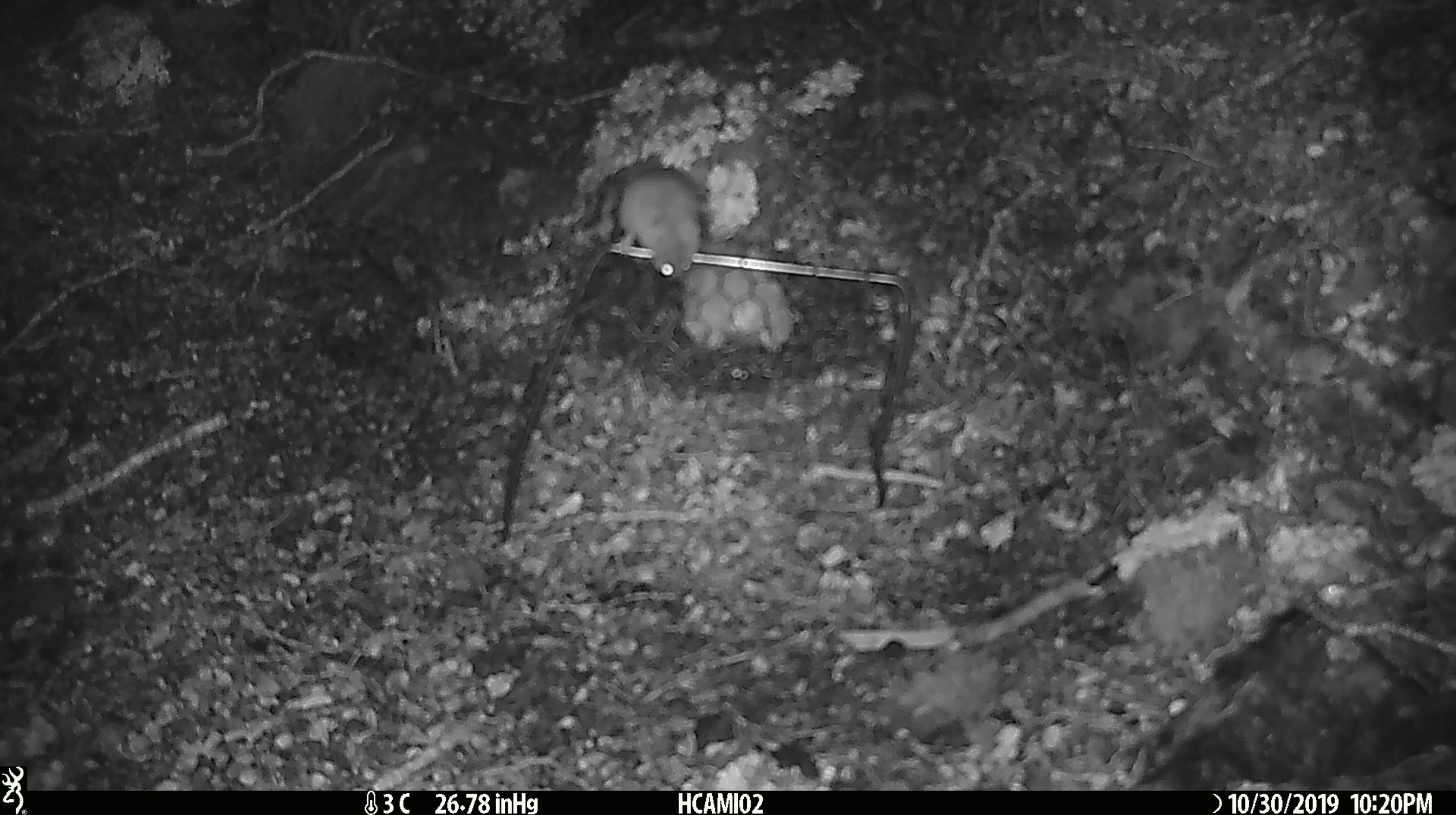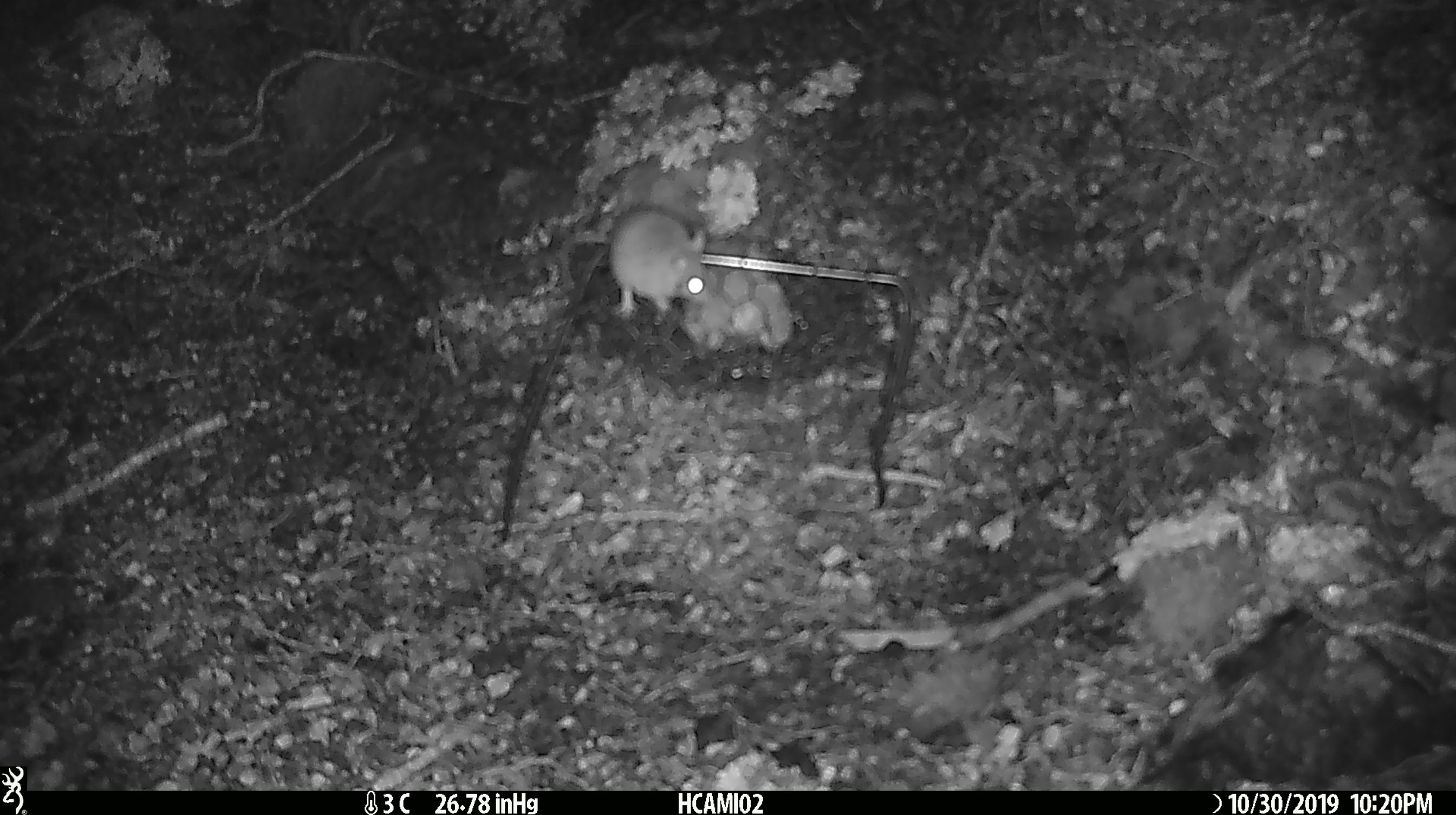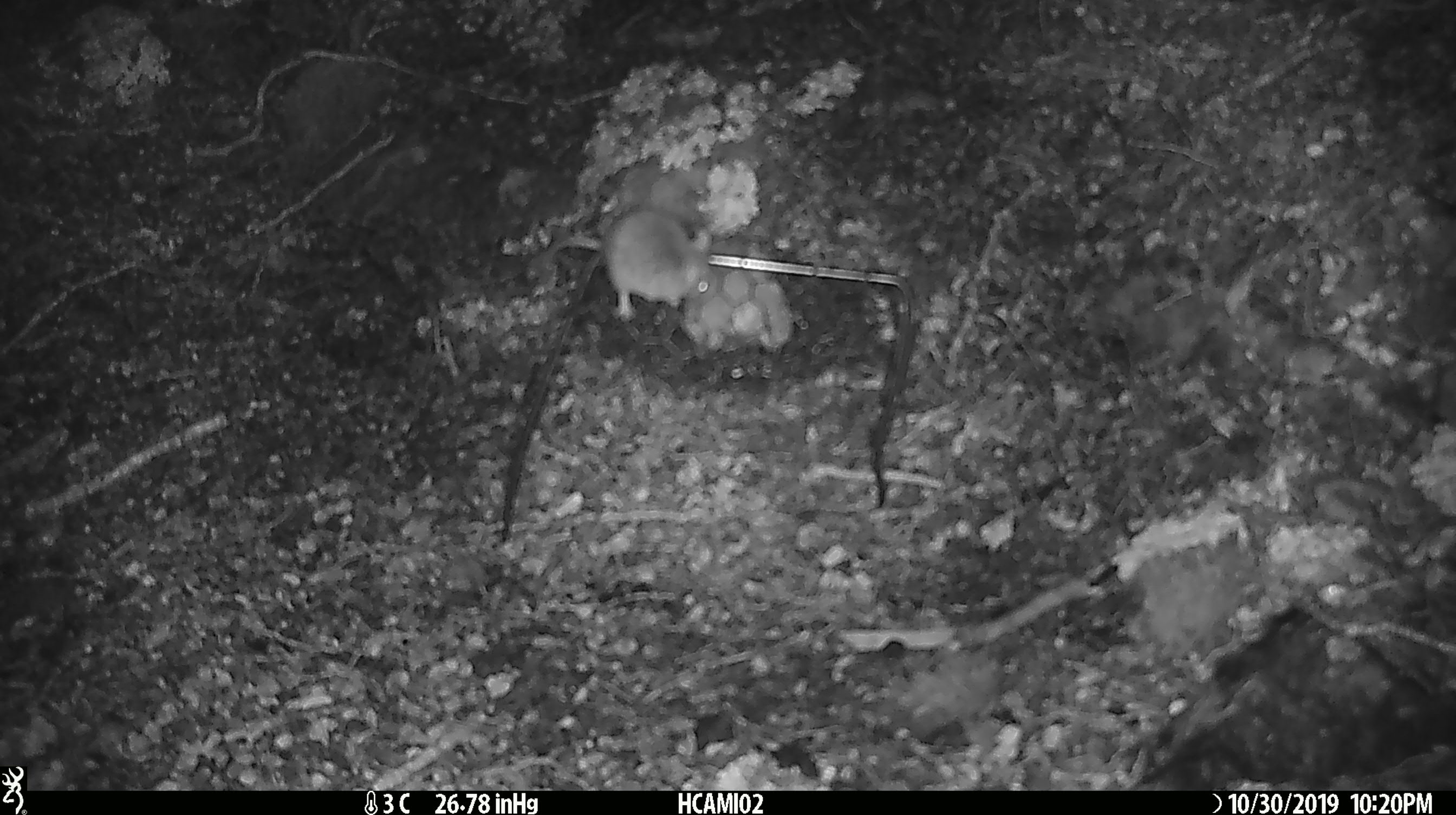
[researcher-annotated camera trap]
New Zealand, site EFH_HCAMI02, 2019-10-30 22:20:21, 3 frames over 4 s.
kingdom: Animalia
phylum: Chordata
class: Mammalia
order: Rodentia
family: Muridae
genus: Mus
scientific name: Mus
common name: mouse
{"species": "mouse (Mus)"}